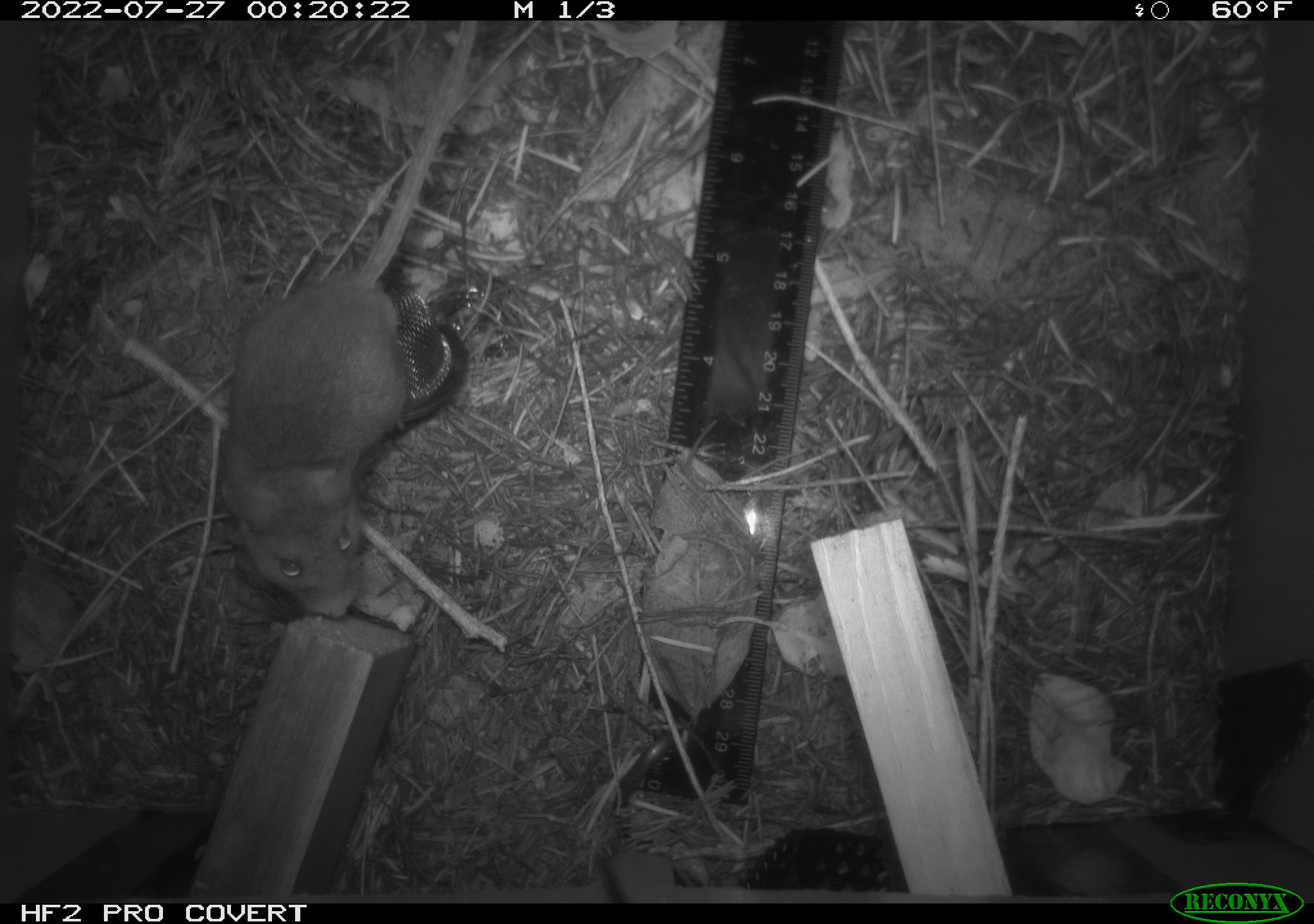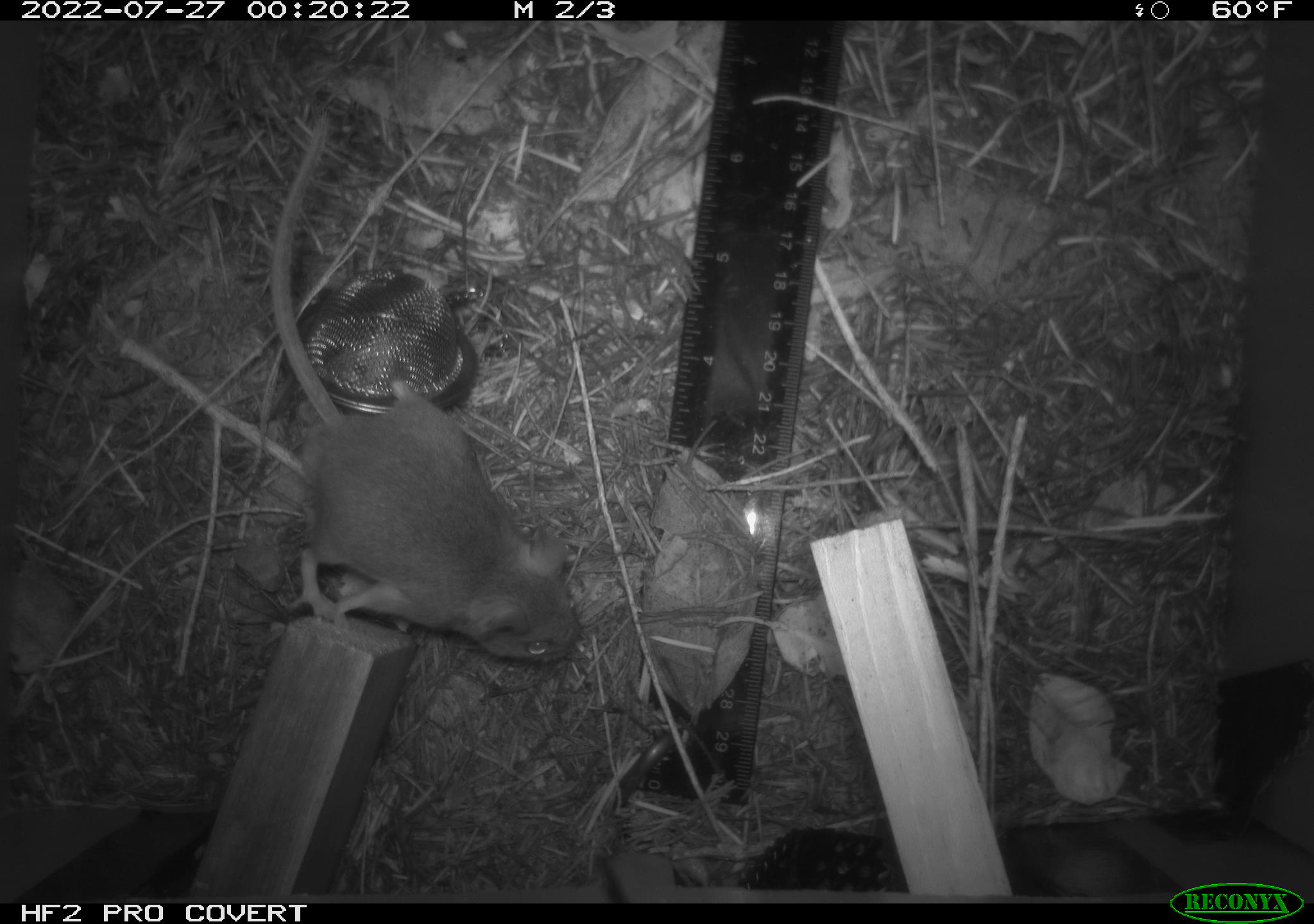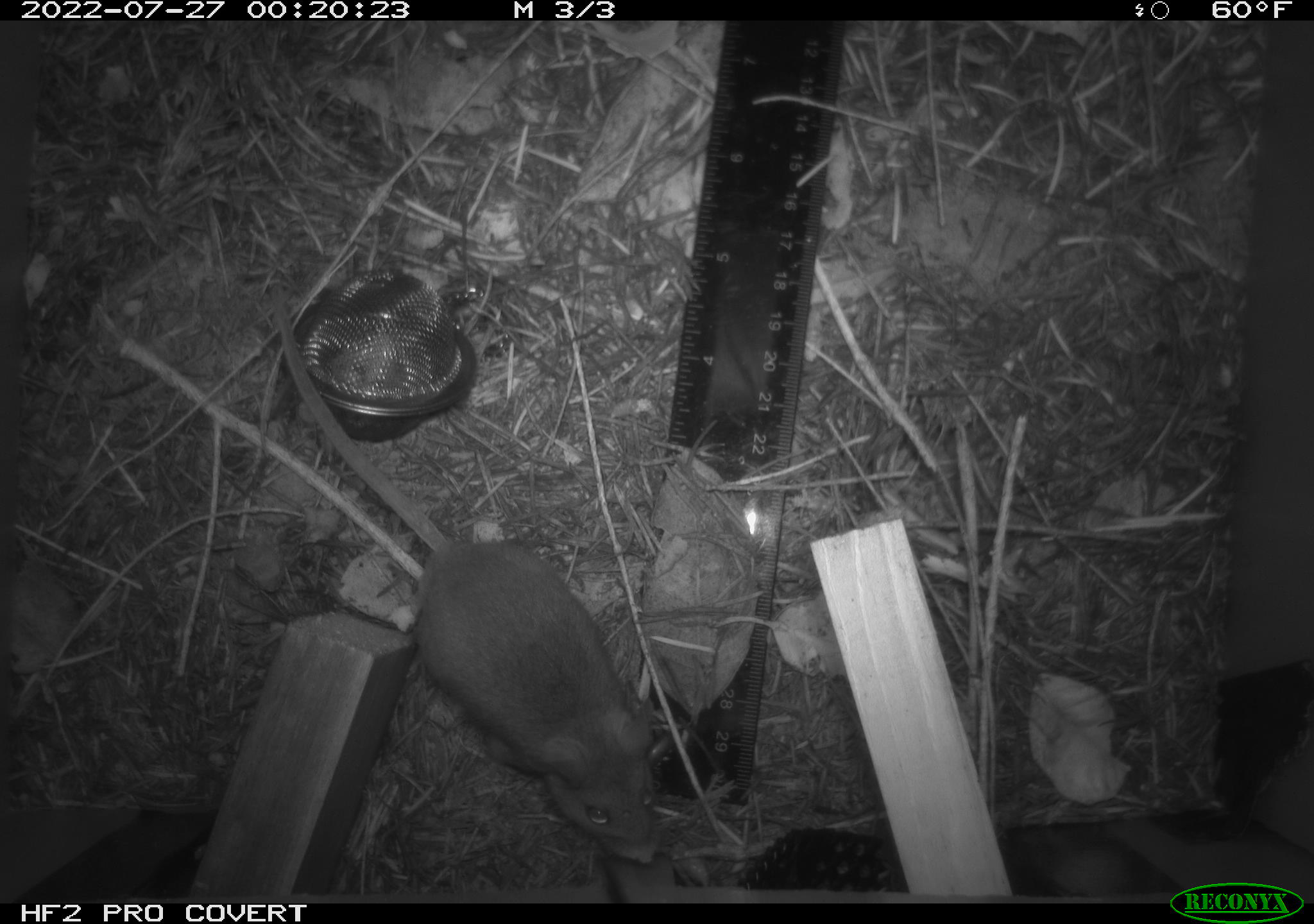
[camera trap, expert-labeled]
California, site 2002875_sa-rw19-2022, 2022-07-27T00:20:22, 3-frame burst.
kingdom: Animalia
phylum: Chordata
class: Mammalia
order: Rodentia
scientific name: Rodentia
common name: mouse species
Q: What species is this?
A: Mouse species (Rodentia).